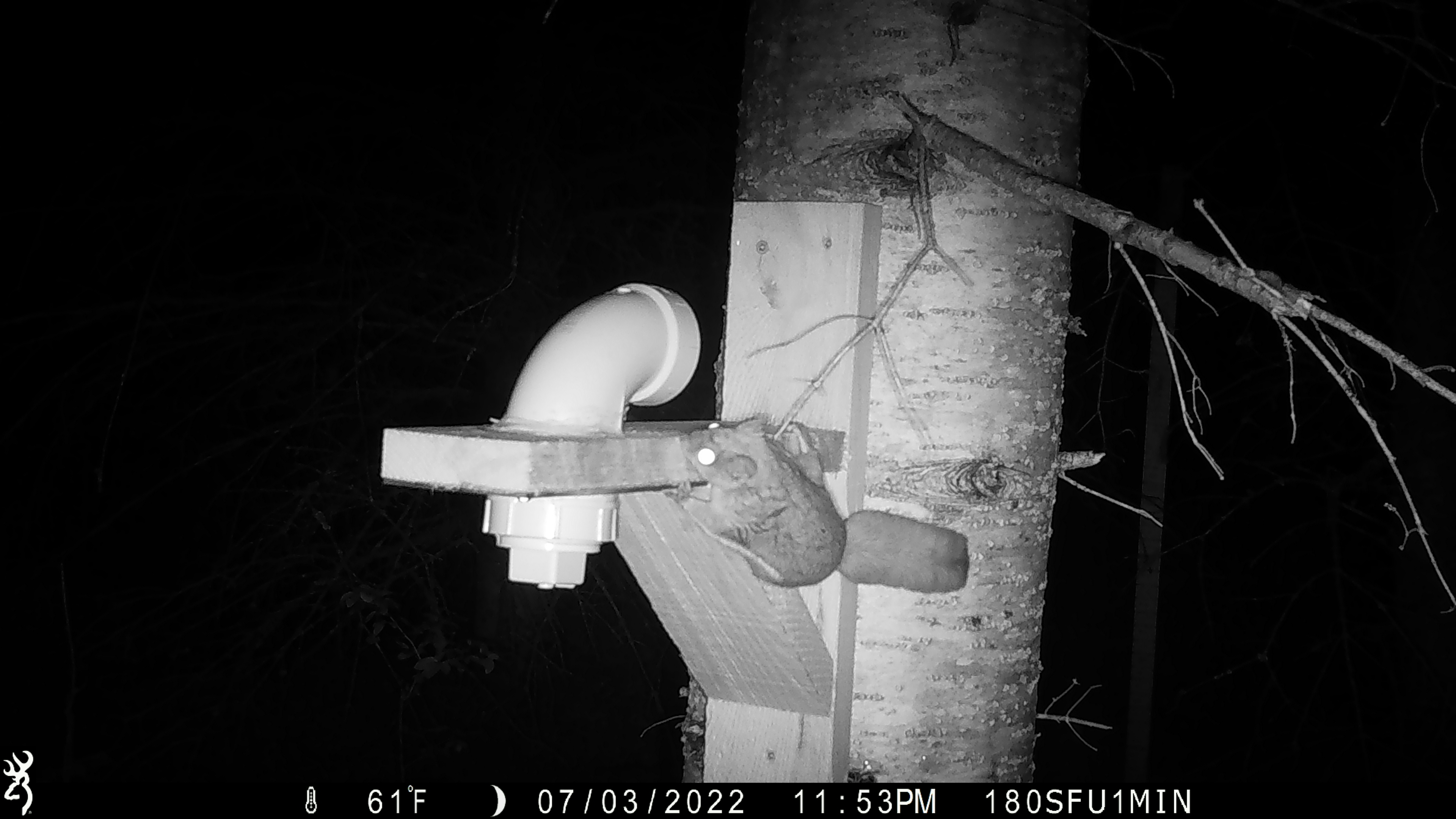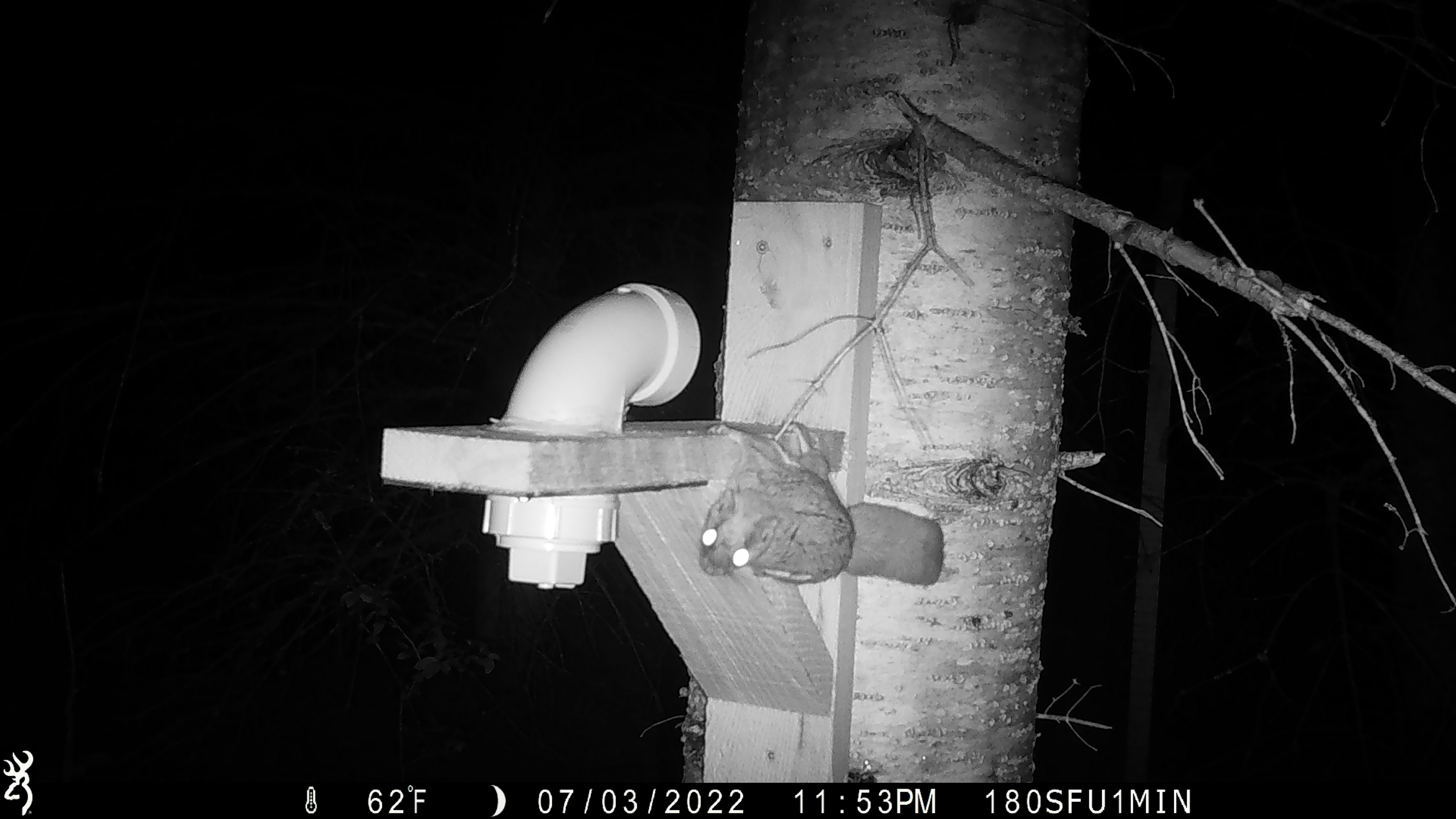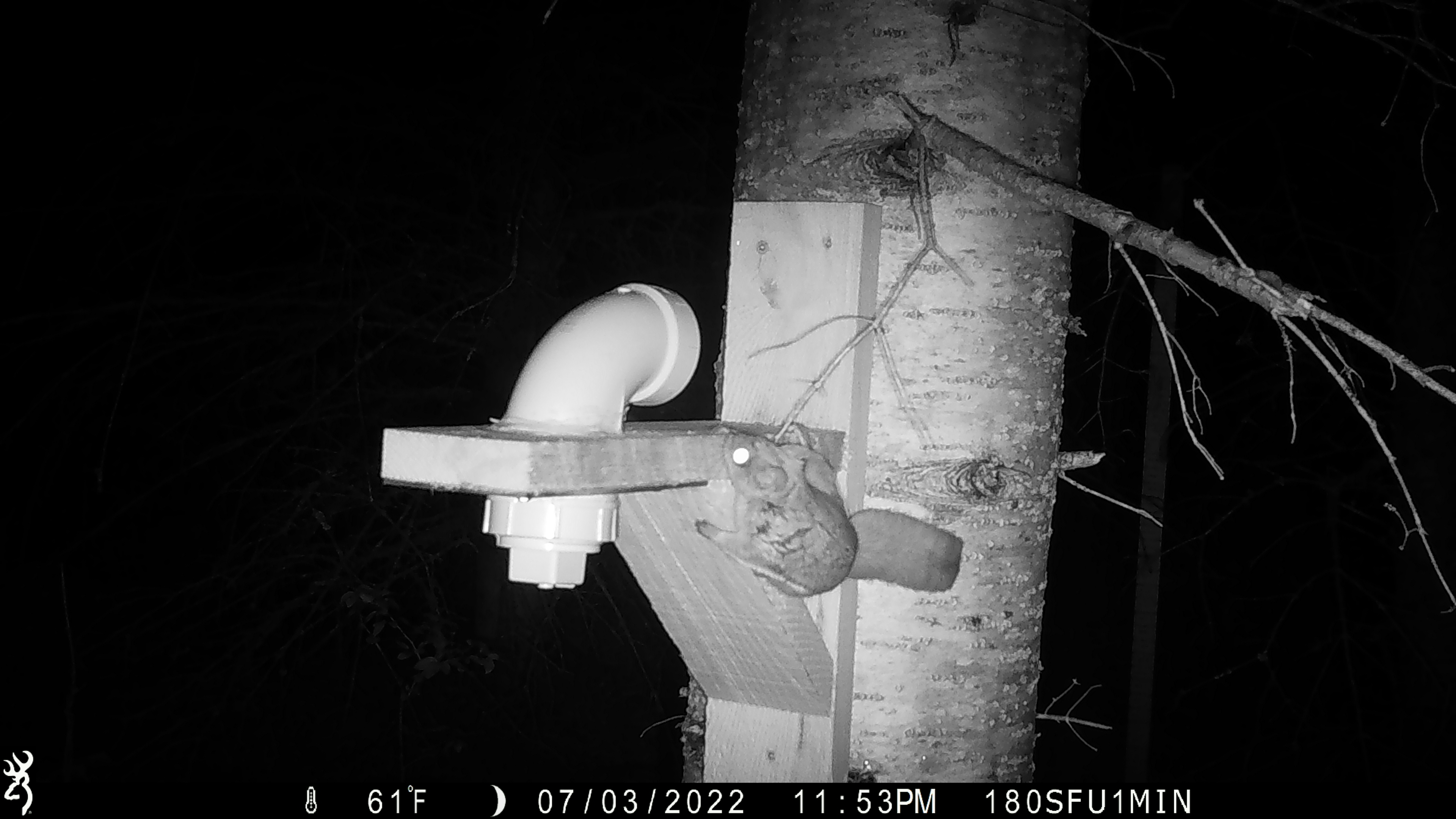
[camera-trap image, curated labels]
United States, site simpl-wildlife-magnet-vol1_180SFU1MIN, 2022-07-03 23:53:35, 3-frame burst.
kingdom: Animalia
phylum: Chordata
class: Mammalia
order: Rodentia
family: Sciuridae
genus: Glaucomys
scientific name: Glaucomys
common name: flying squirrel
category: flying squirrel sp.